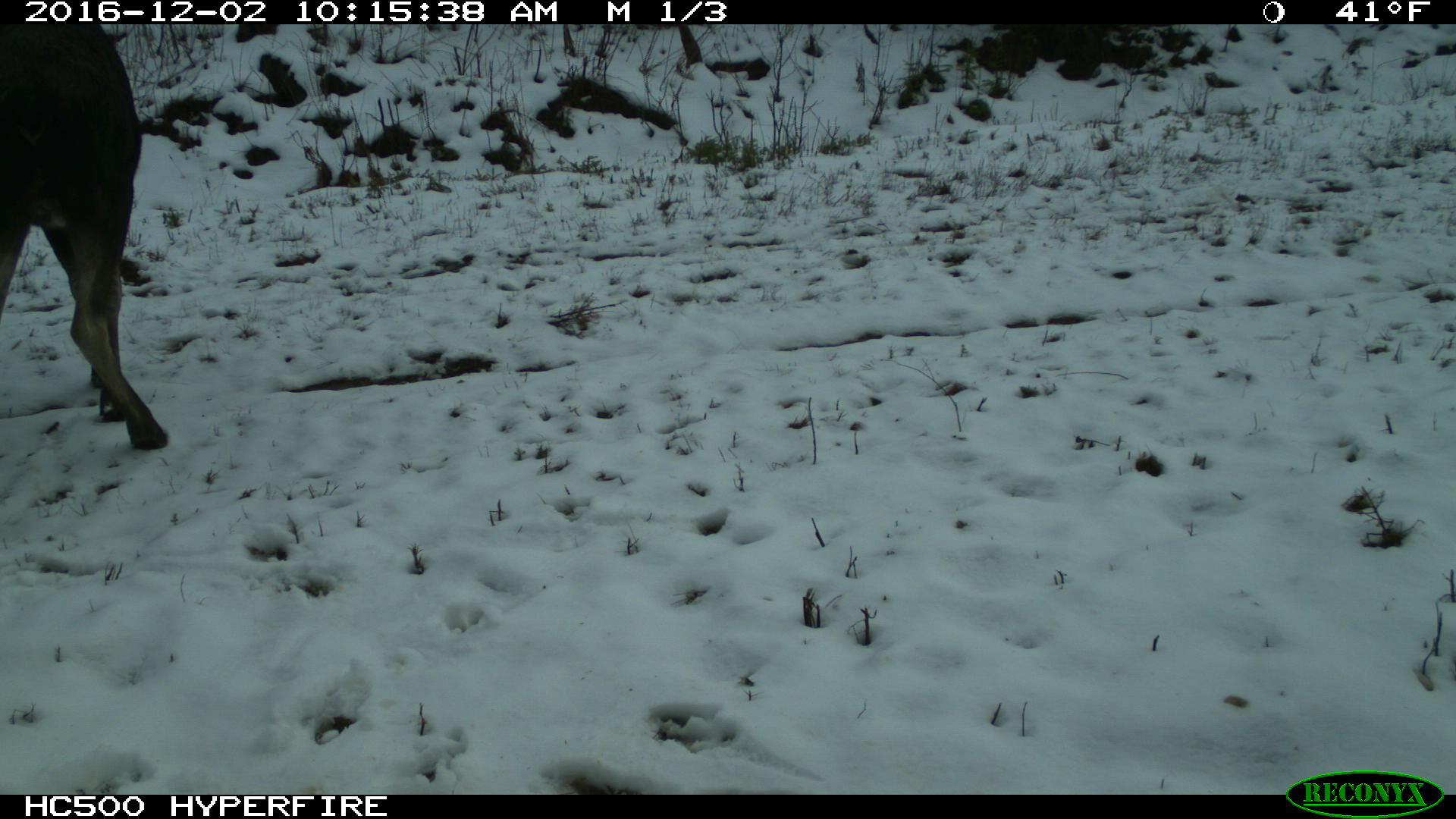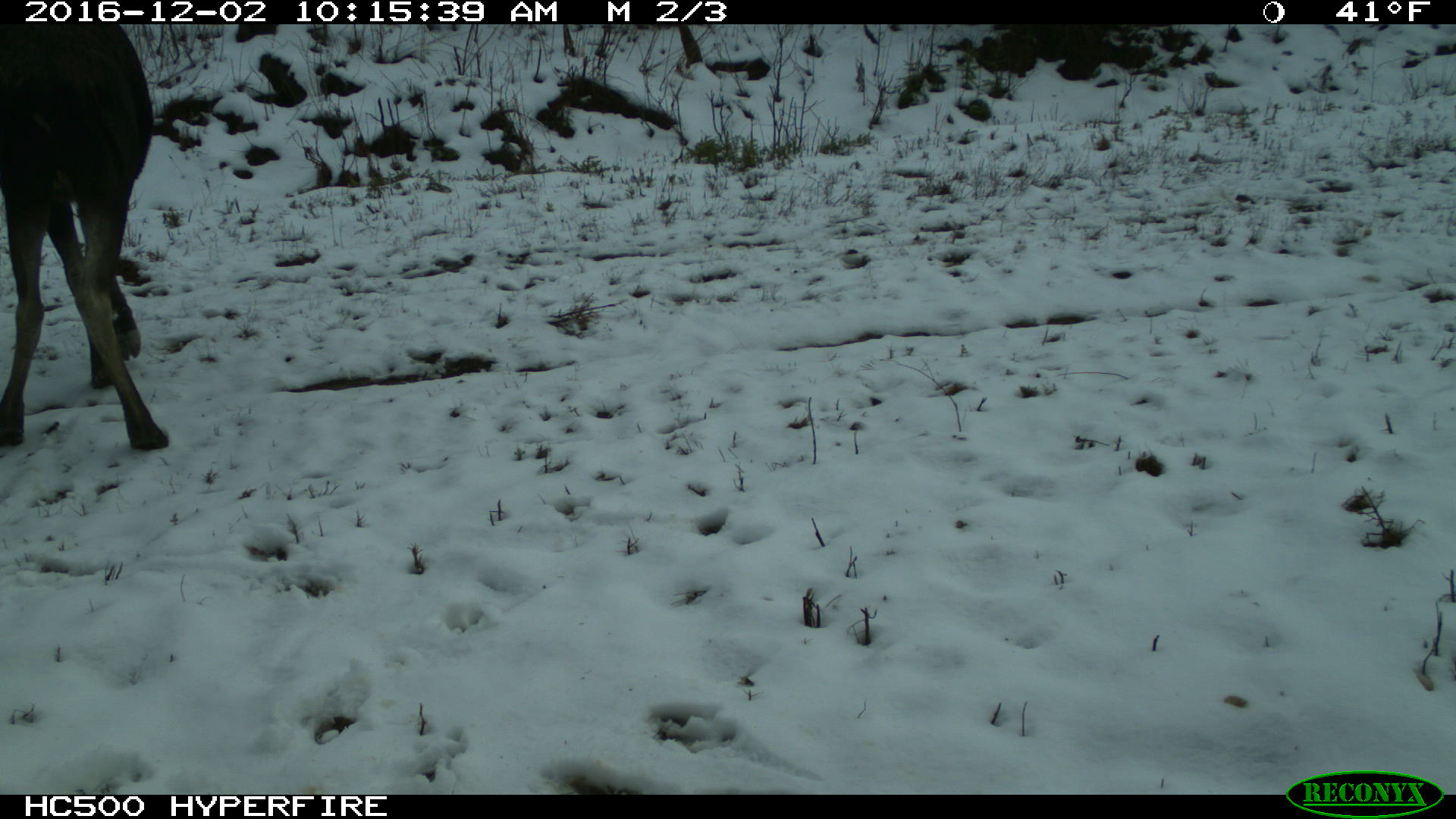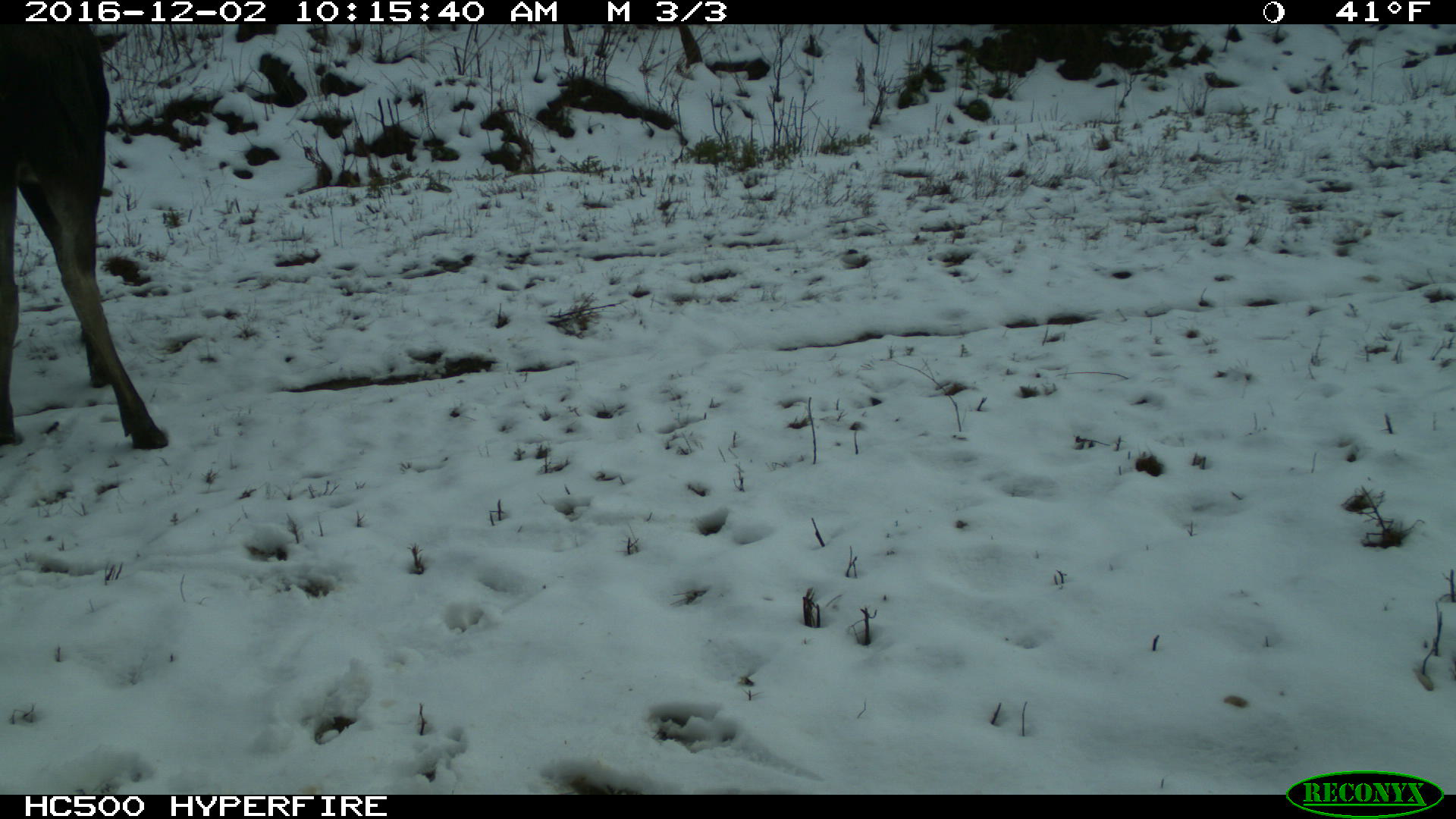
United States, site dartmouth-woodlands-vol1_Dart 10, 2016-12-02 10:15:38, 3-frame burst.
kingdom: Animalia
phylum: Chordata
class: Mammalia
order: Artiodactyla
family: Cervidae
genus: Alces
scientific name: Alces alces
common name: moose